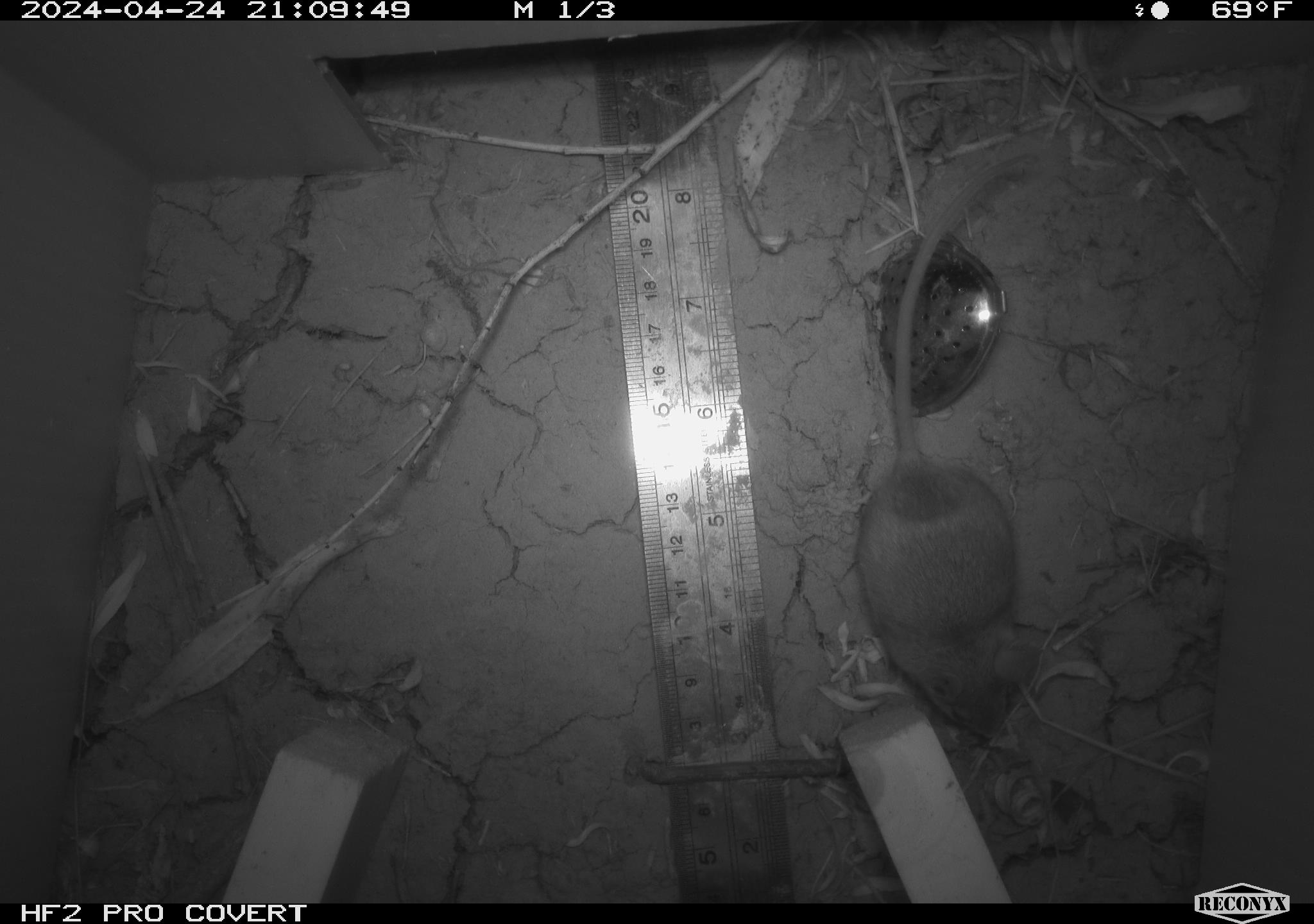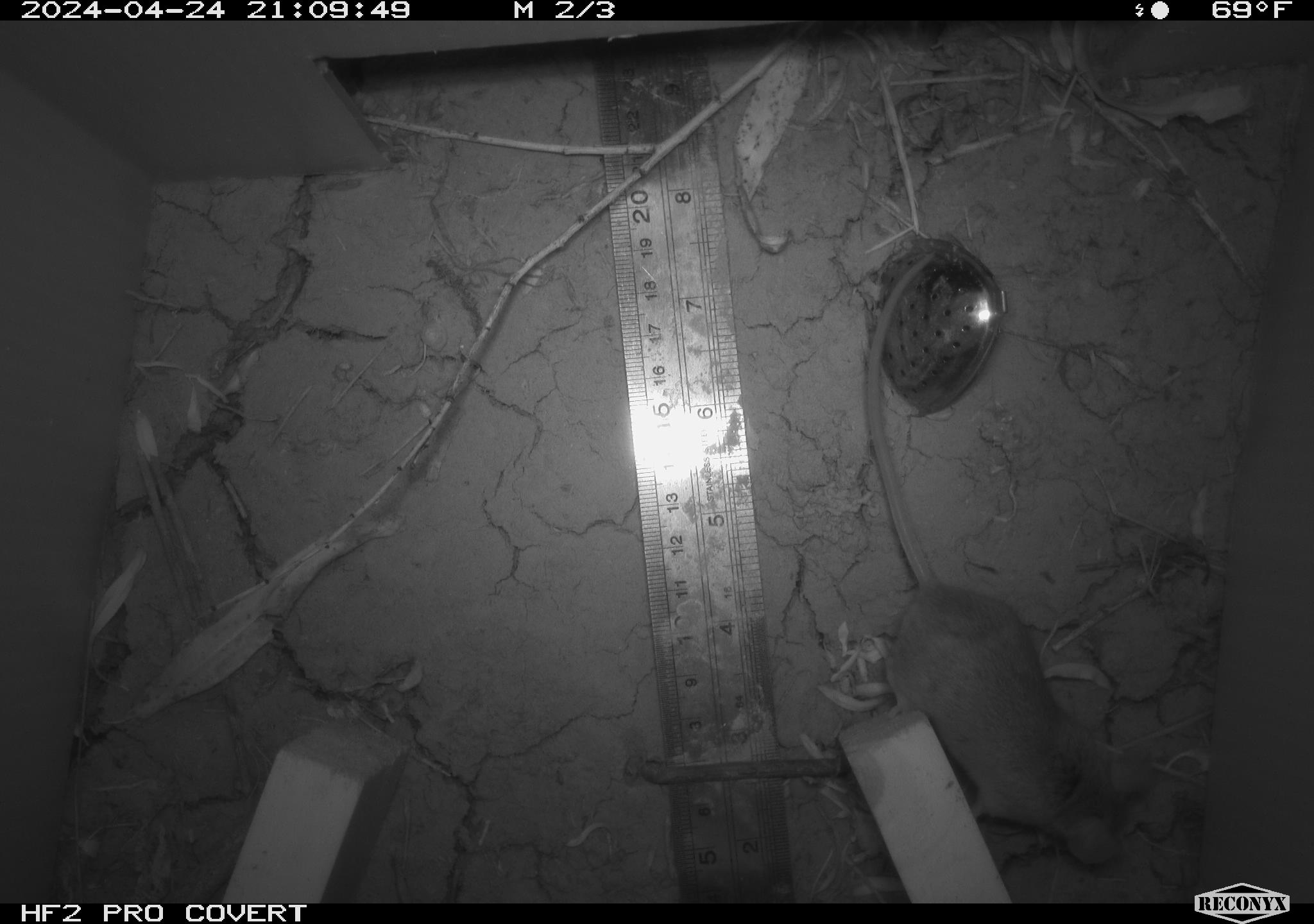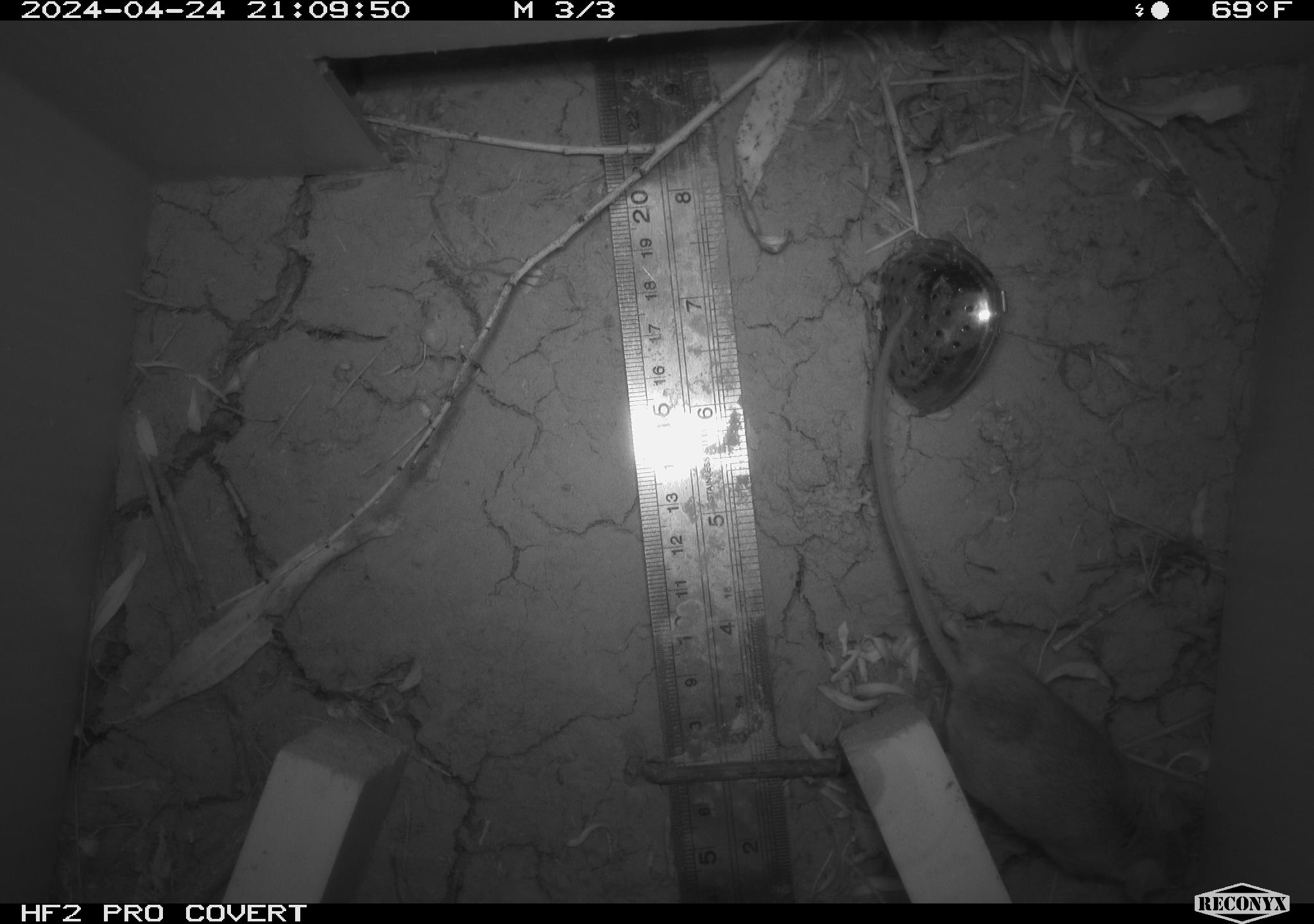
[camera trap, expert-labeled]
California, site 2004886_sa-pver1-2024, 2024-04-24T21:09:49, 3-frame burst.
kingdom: Animalia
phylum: Chordata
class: Mammalia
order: Rodentia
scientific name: Rodentia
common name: mouse species